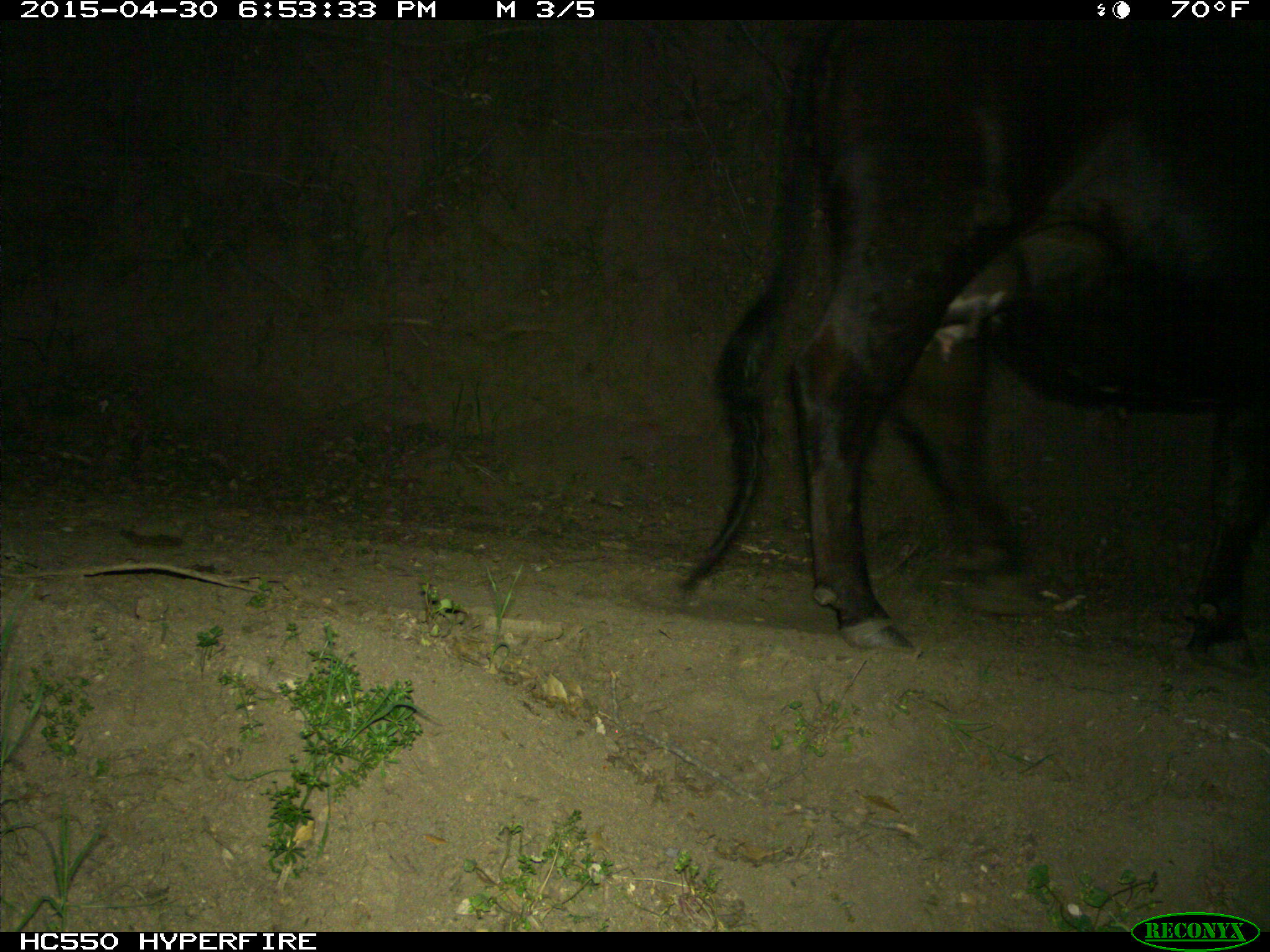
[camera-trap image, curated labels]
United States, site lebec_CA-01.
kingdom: Animalia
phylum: Chordata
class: Mammalia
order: Artiodactyla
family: Bovidae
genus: Bos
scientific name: Bos taurus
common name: domestic cow